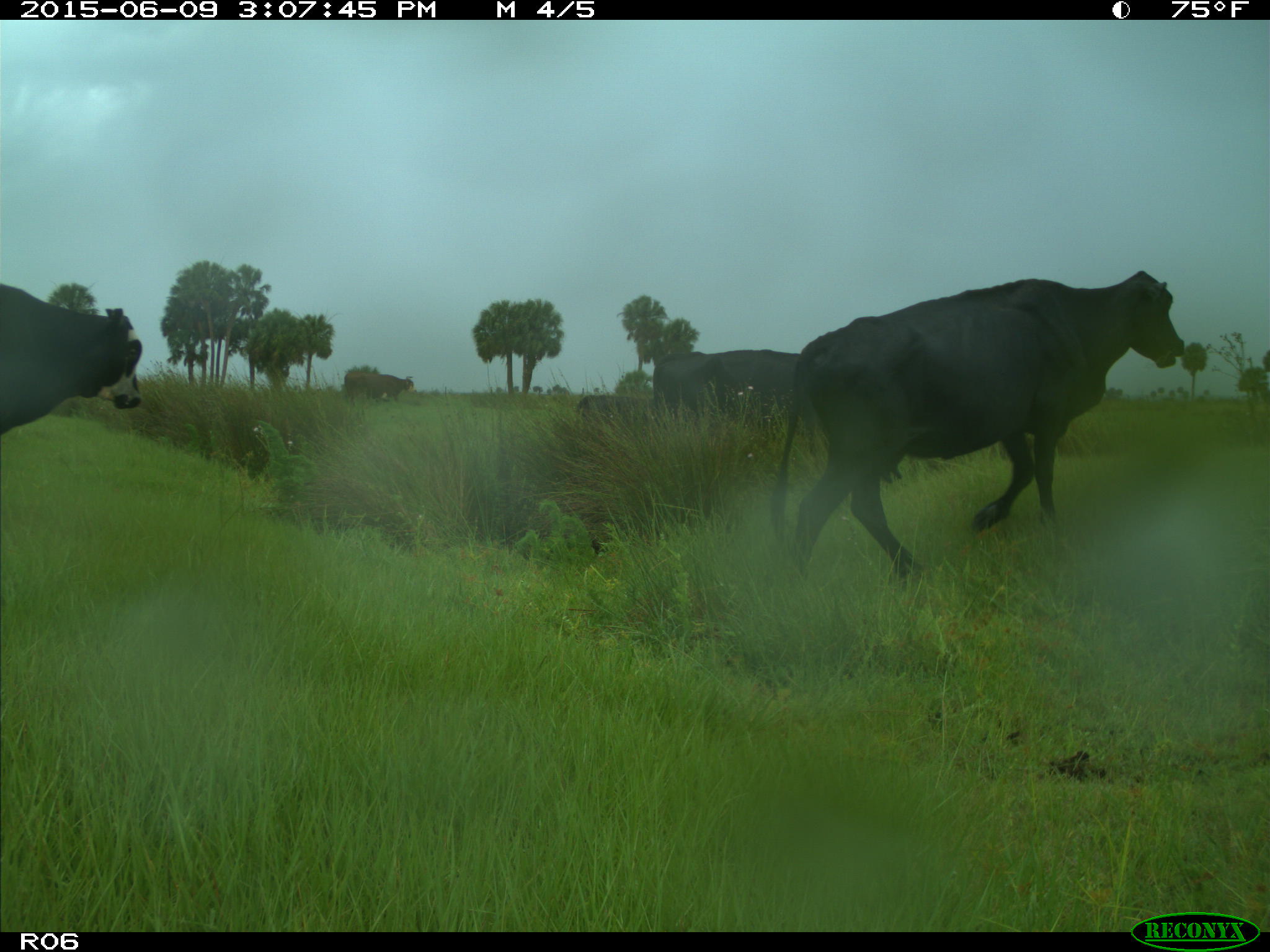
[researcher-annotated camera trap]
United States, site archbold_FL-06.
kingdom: Animalia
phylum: Chordata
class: Mammalia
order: Artiodactyla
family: Bovidae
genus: Bos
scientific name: Bos taurus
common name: domestic cow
Bos taurus (domestic cow).